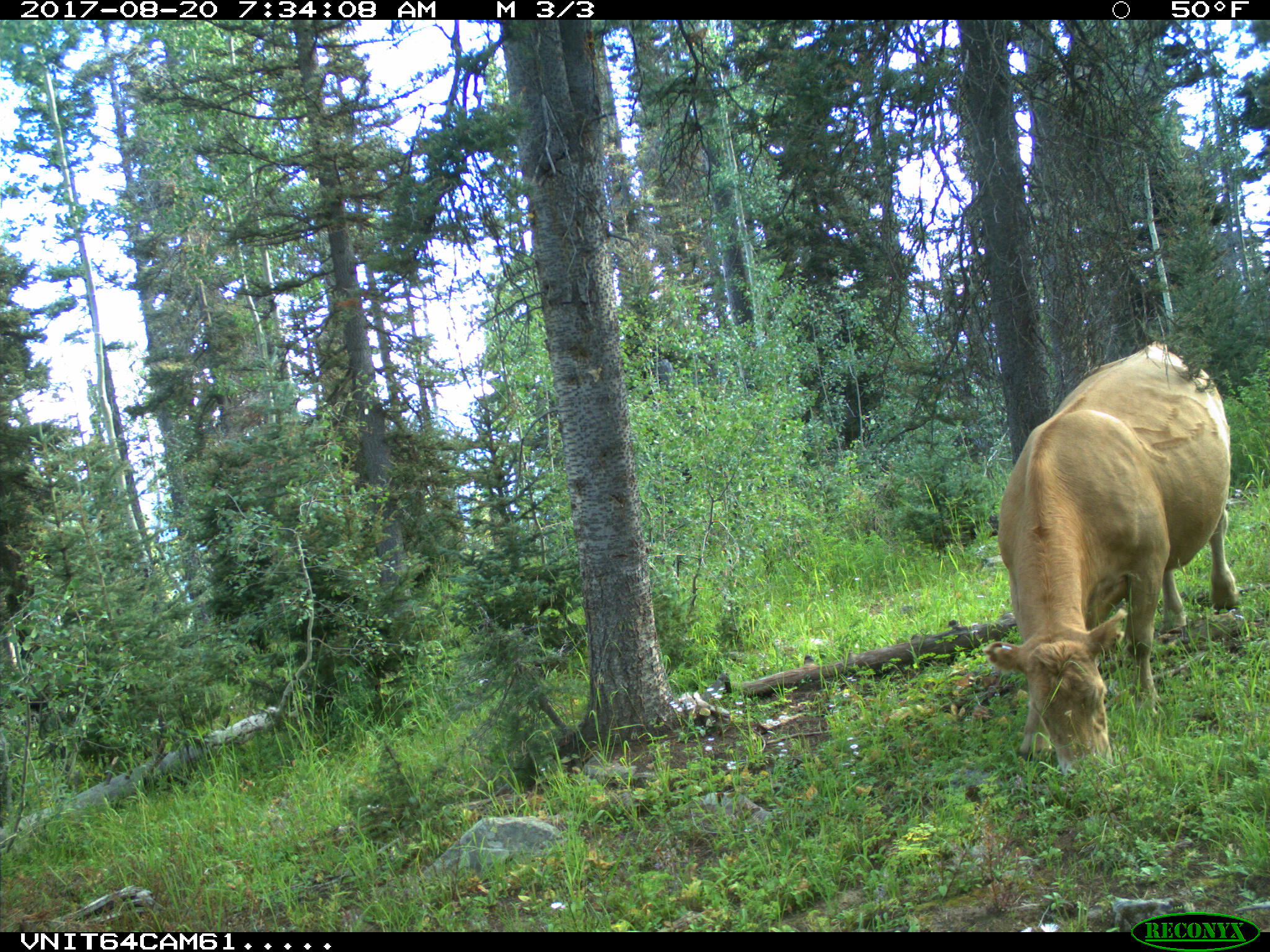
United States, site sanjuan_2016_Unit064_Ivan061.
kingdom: Animalia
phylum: Chordata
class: Mammalia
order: Artiodactyla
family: Bovidae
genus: Bos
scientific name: Bos taurus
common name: domestic cow